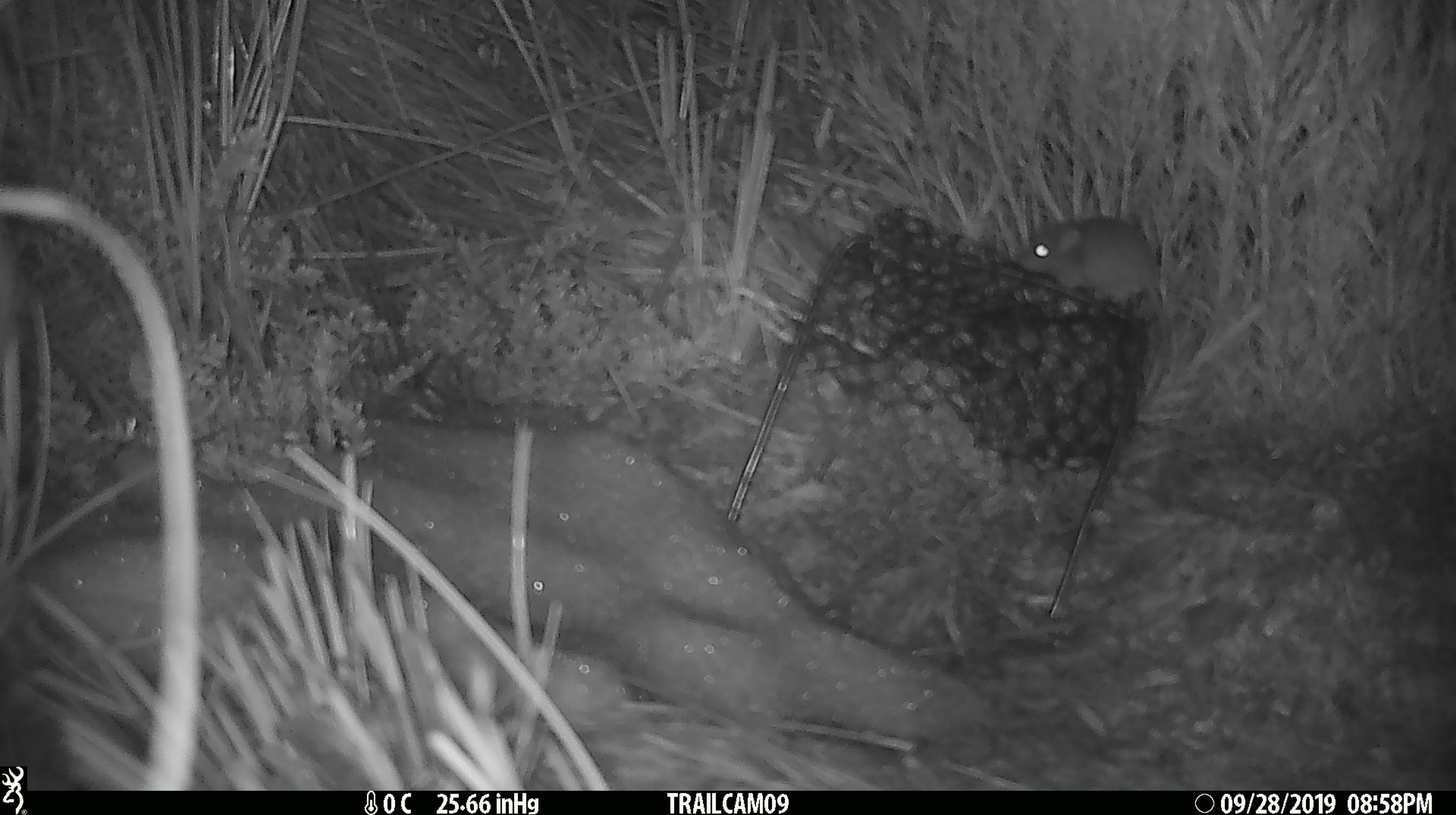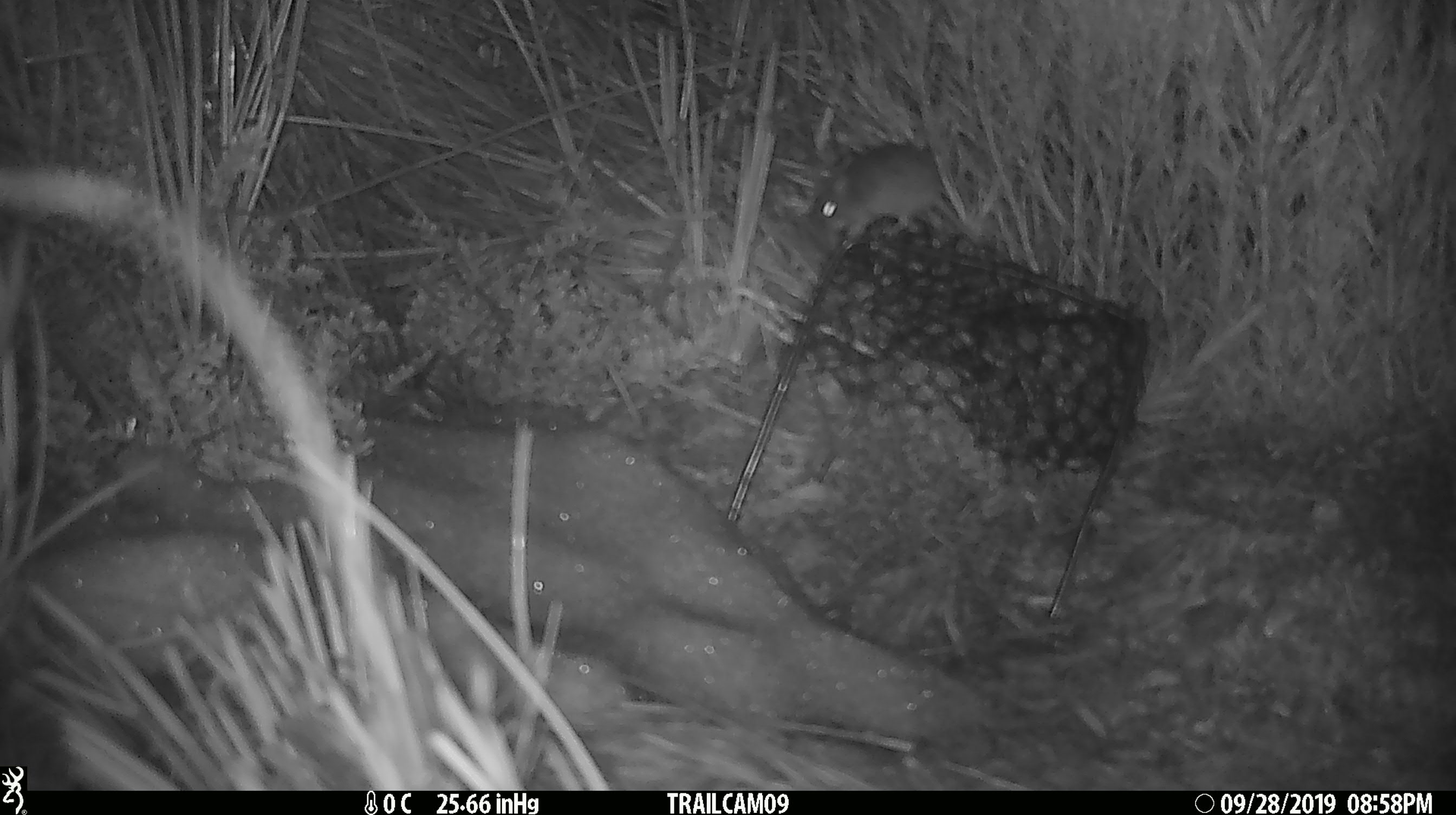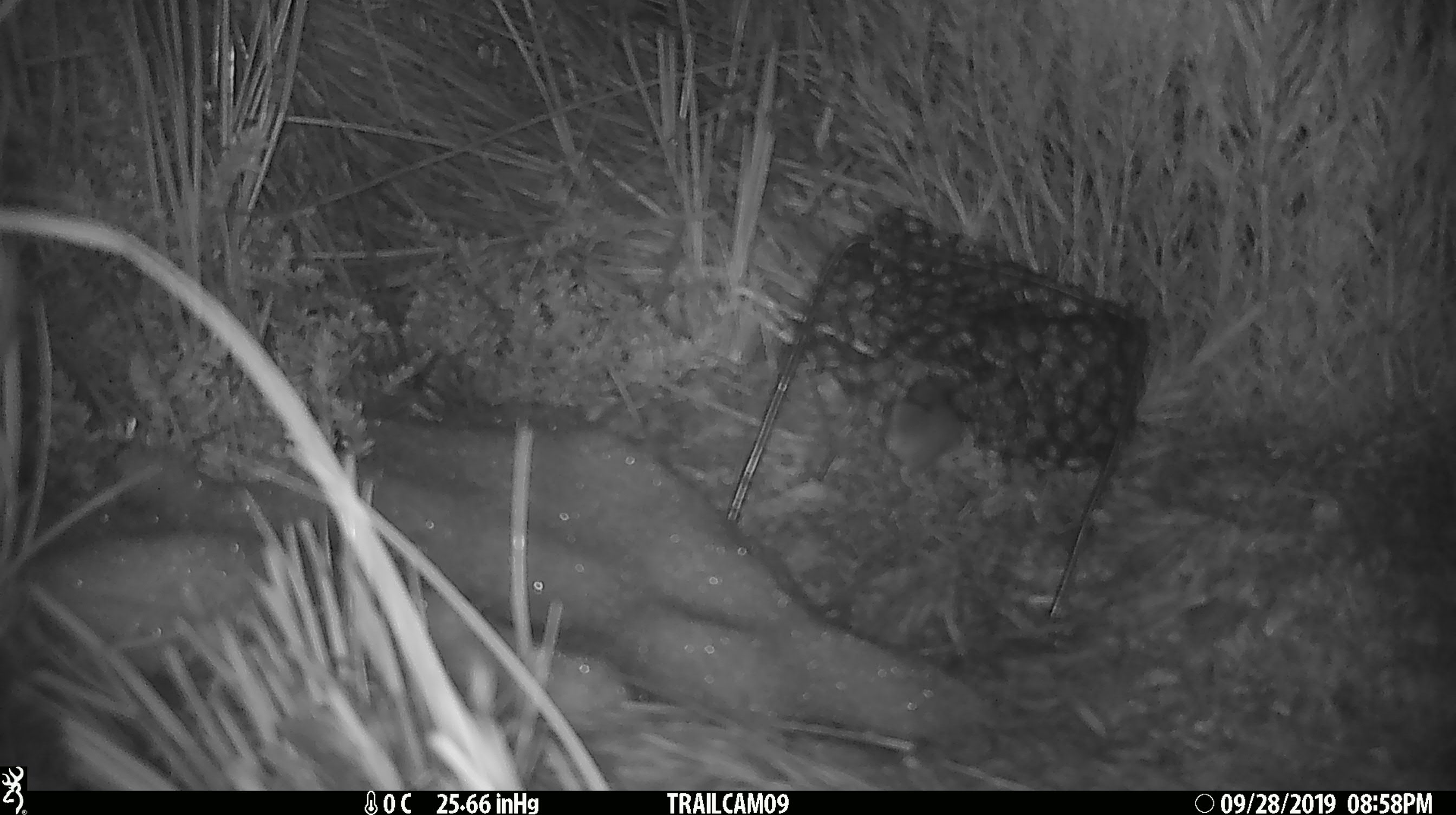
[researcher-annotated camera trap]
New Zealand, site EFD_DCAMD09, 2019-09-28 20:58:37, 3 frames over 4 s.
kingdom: Animalia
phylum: Chordata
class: Mammalia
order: Rodentia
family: Muridae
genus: Mus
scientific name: Mus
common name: mouse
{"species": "mouse (Mus)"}